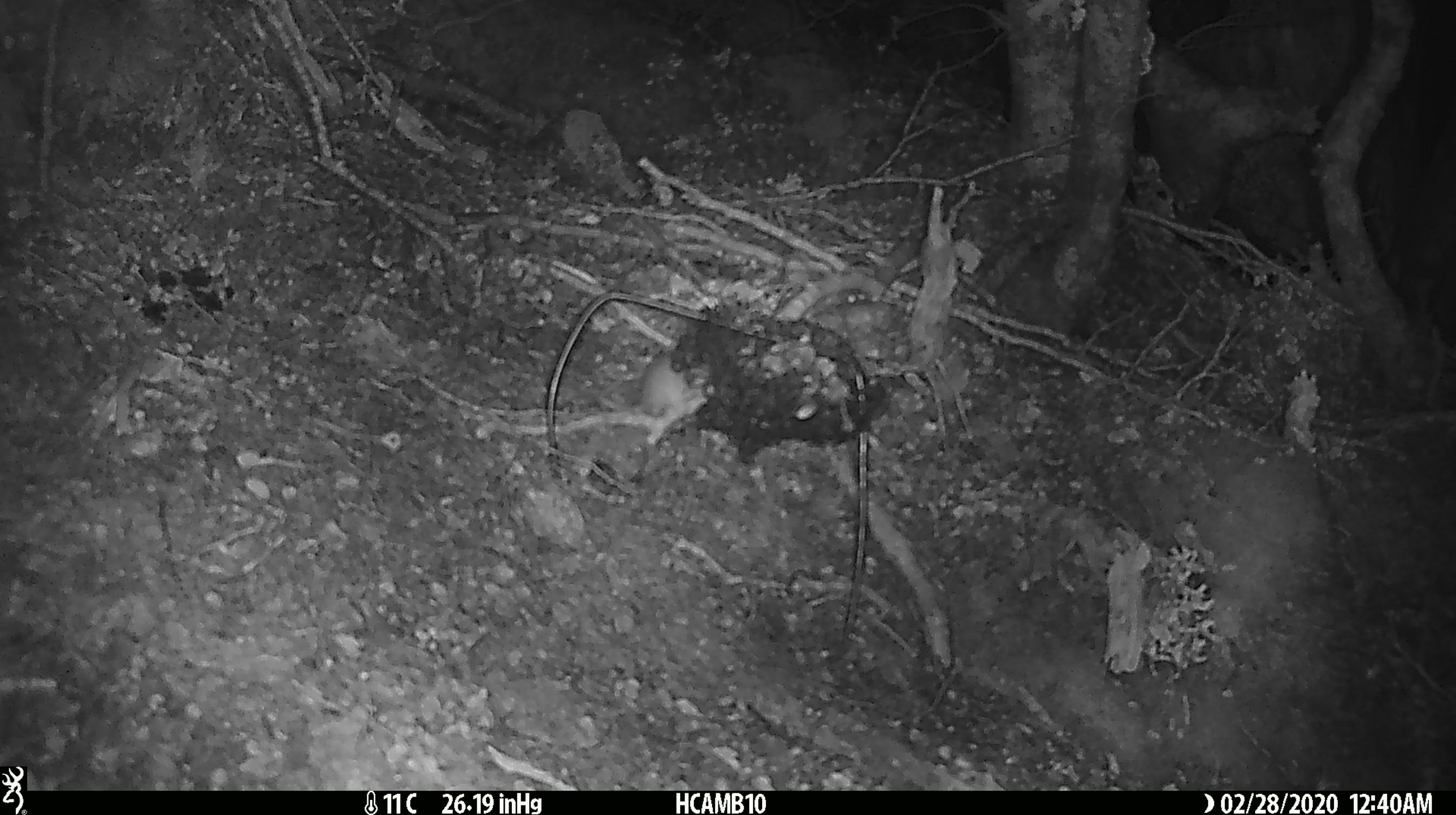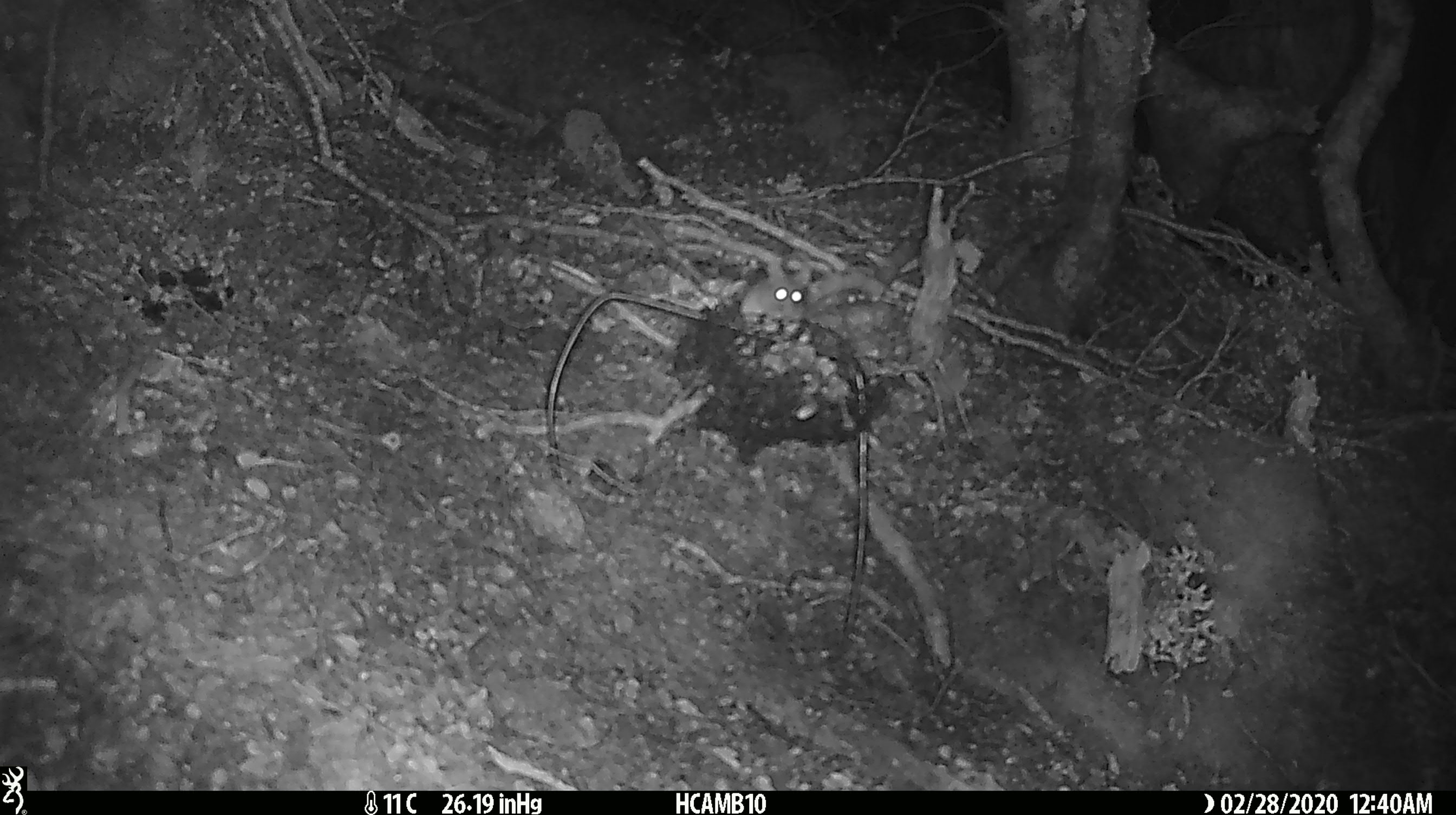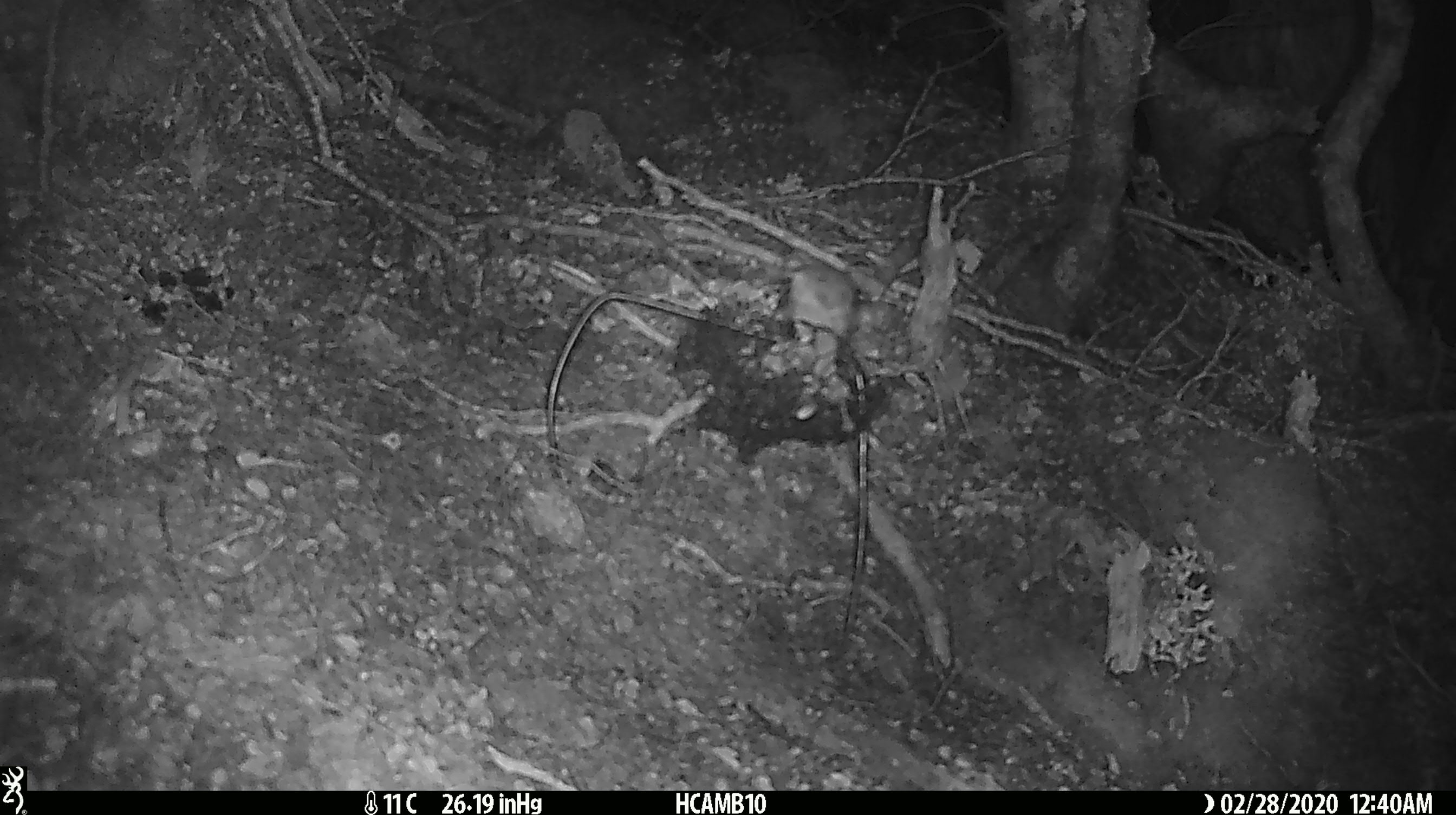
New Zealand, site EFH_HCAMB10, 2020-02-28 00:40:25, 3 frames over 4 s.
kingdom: Animalia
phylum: Chordata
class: Mammalia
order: Rodentia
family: Muridae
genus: Mus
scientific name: Mus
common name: mouse